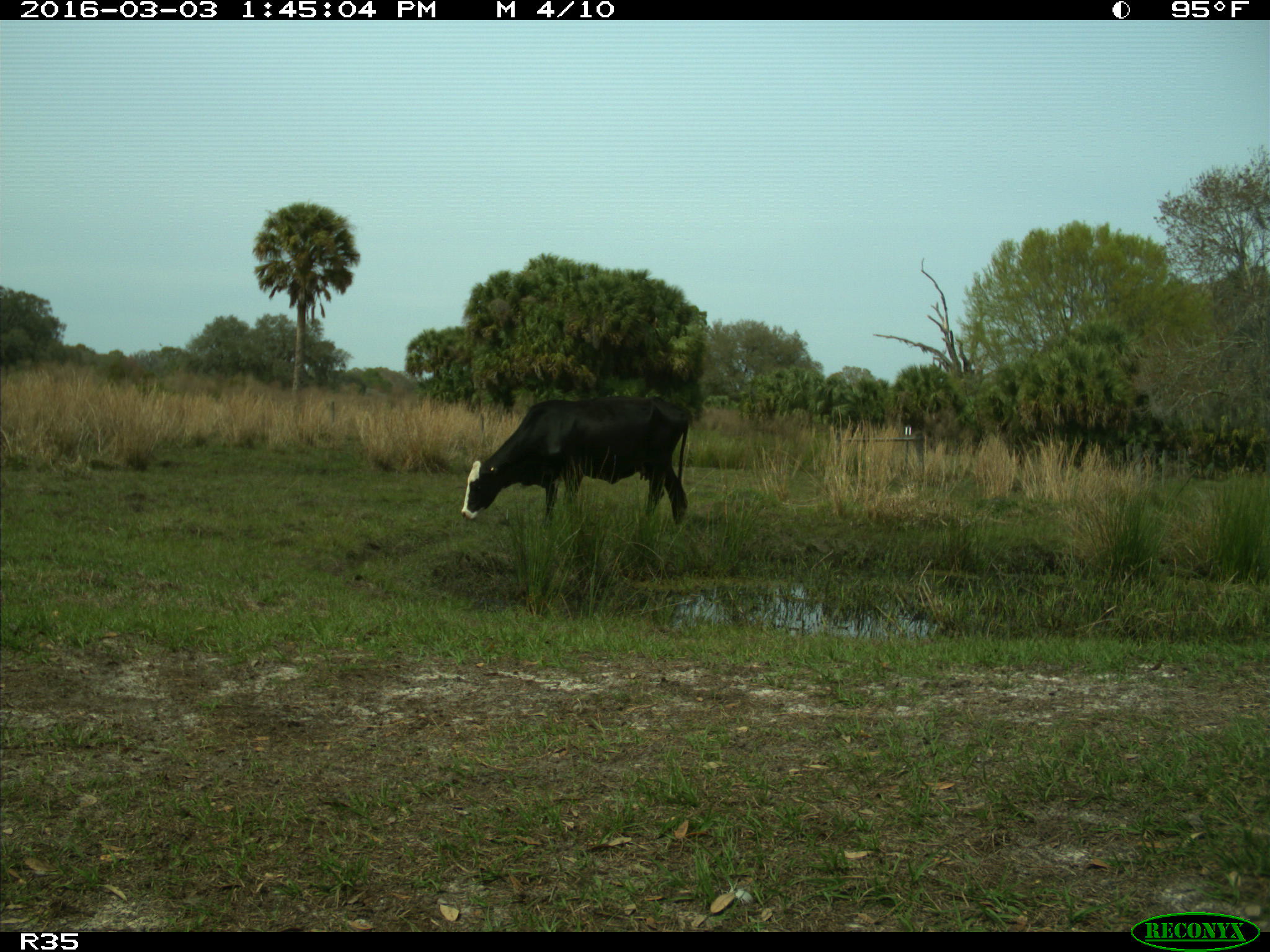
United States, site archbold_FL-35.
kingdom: Animalia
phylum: Chordata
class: Mammalia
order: Artiodactyla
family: Bovidae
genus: Bos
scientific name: Bos taurus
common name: domestic cow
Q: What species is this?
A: Bos taurus (domestic cow).